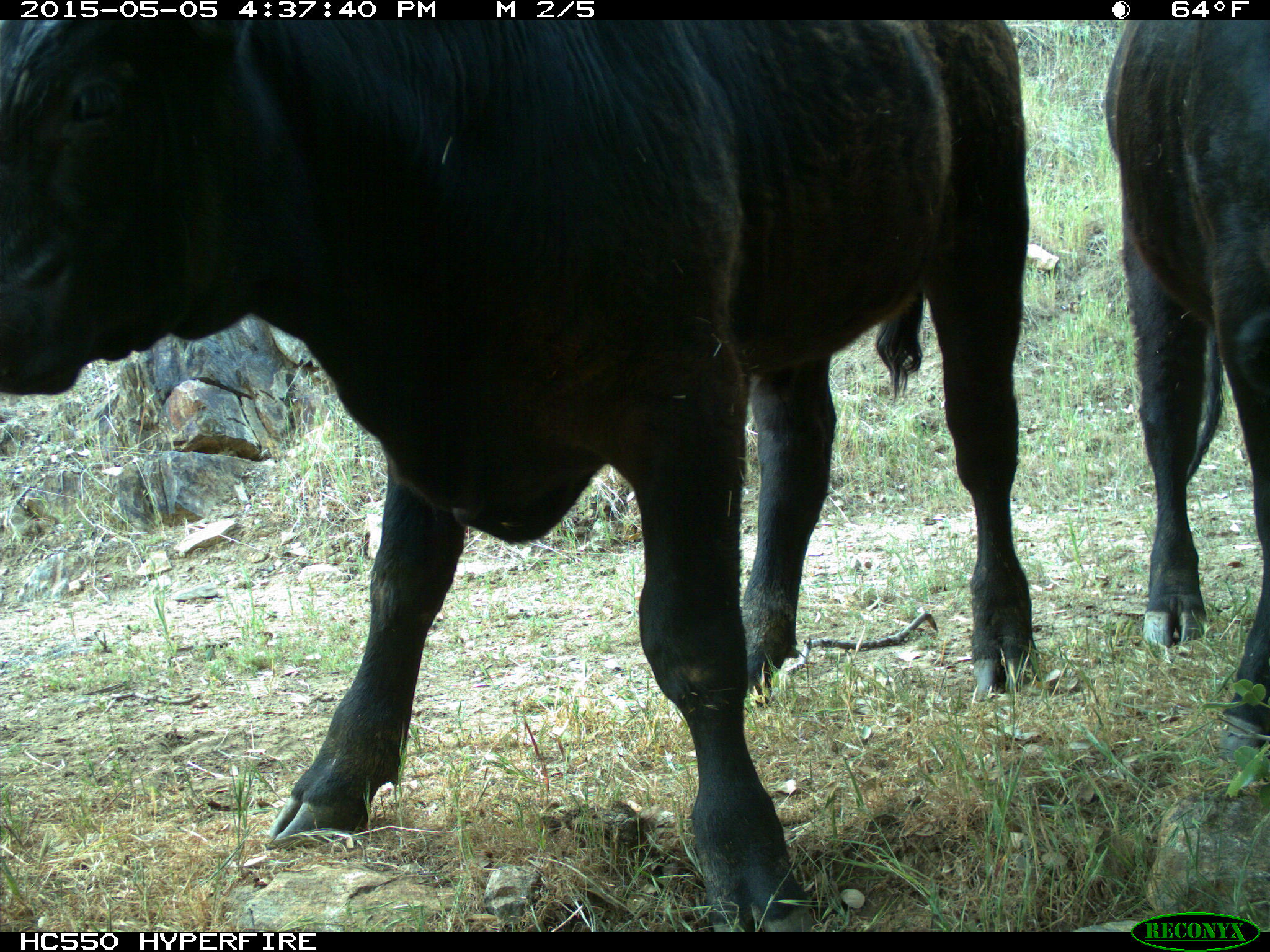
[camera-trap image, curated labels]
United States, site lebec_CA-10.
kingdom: Animalia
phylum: Chordata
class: Mammalia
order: Artiodactyla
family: Bovidae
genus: Bos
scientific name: Bos taurus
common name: domestic cow